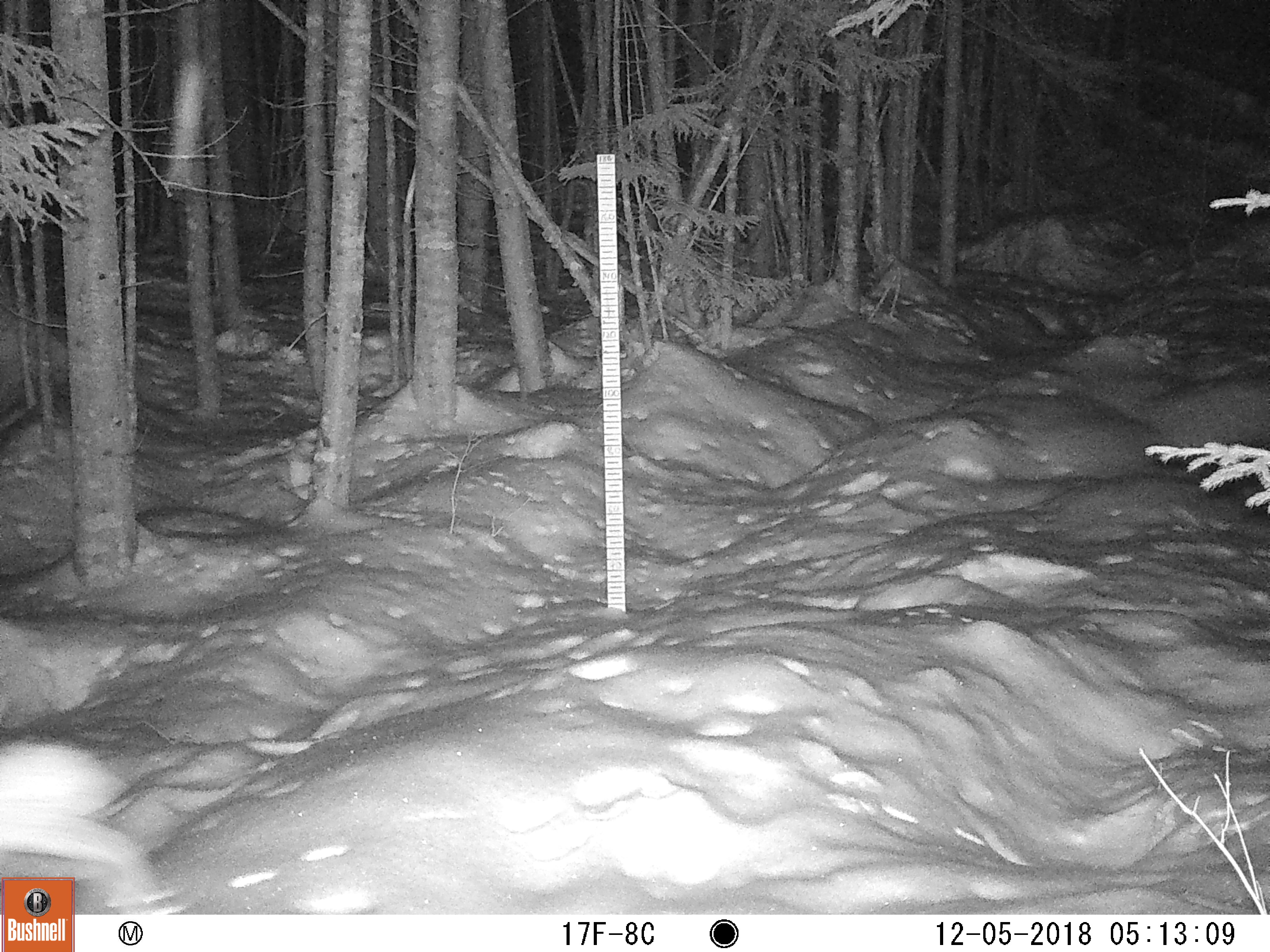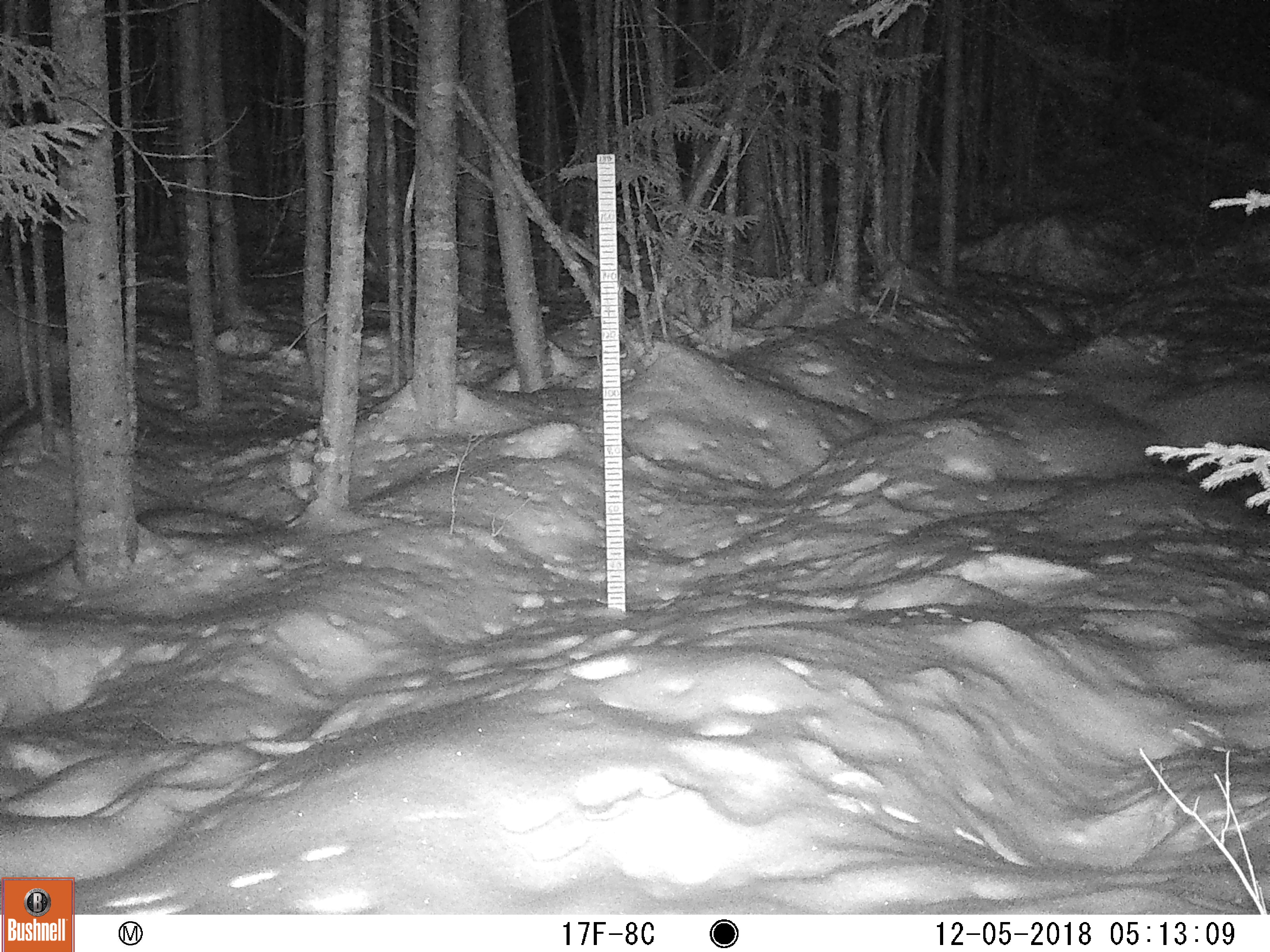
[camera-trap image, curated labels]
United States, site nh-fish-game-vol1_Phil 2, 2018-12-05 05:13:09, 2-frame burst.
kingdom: Animalia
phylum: Chordata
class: Mammalia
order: Lagomorpha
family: Leporidae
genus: Lepus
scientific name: Lepus americanus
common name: snowshoe hare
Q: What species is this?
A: Snowshoe hare (Lepus americanus).